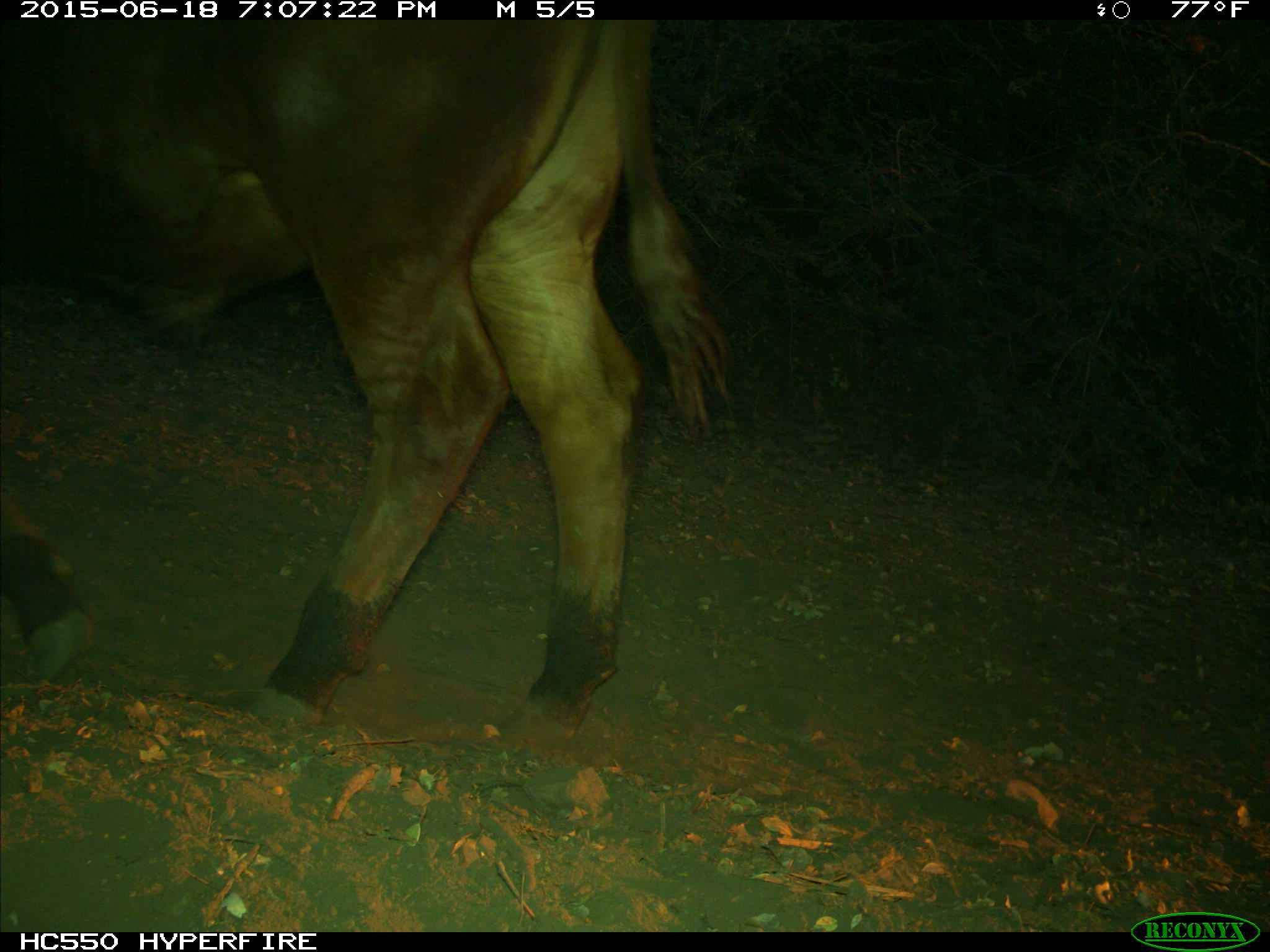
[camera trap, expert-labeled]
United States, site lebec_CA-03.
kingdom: Animalia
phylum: Chordata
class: Mammalia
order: Artiodactyla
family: Bovidae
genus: Bos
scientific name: Bos taurus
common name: domestic cow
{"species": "Bos taurus (domestic cow)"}